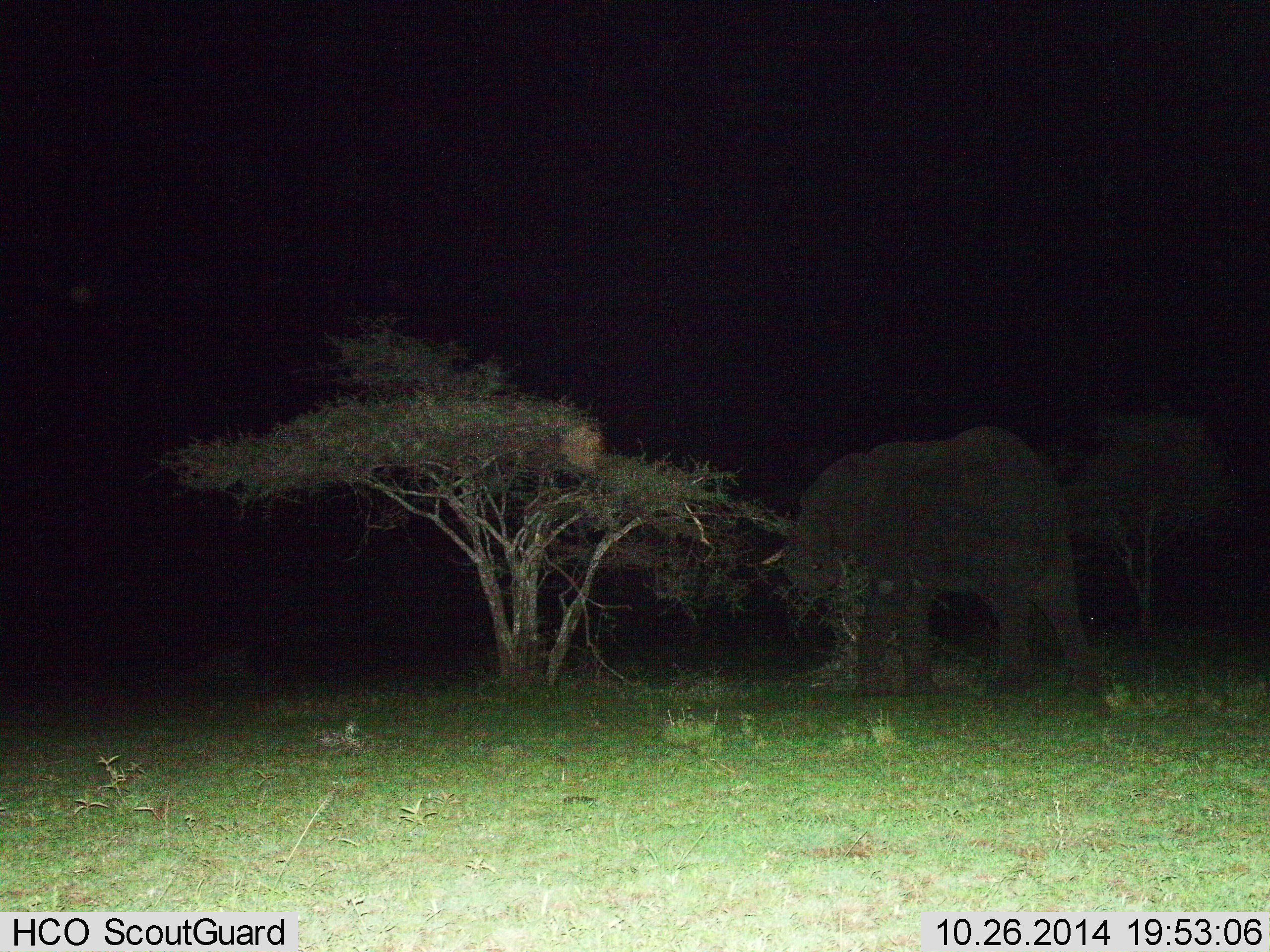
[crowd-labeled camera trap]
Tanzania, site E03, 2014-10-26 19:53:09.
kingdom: Animalia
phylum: Chordata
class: Mammalia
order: Proboscidea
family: Elephantidae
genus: Loxodonta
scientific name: Loxodonta africana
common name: african bush elephant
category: elephant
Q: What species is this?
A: Elephant (african bush elephant) (Loxodonta africana).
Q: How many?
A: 1.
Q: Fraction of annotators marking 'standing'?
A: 60%.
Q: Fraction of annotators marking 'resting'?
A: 0%.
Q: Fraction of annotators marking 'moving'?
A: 20%.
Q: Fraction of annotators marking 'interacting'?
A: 0%.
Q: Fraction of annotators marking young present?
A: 0%.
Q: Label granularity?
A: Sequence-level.